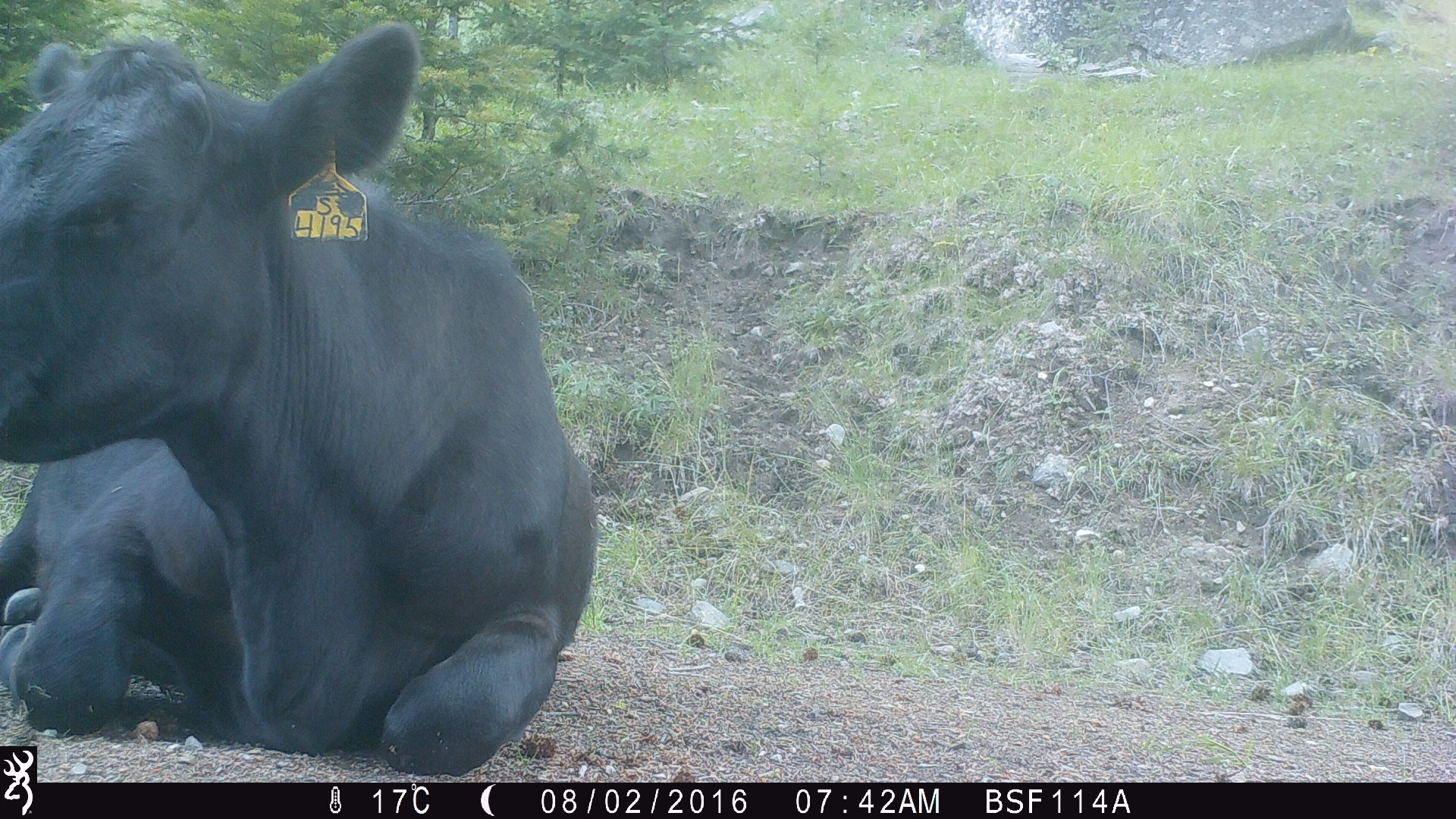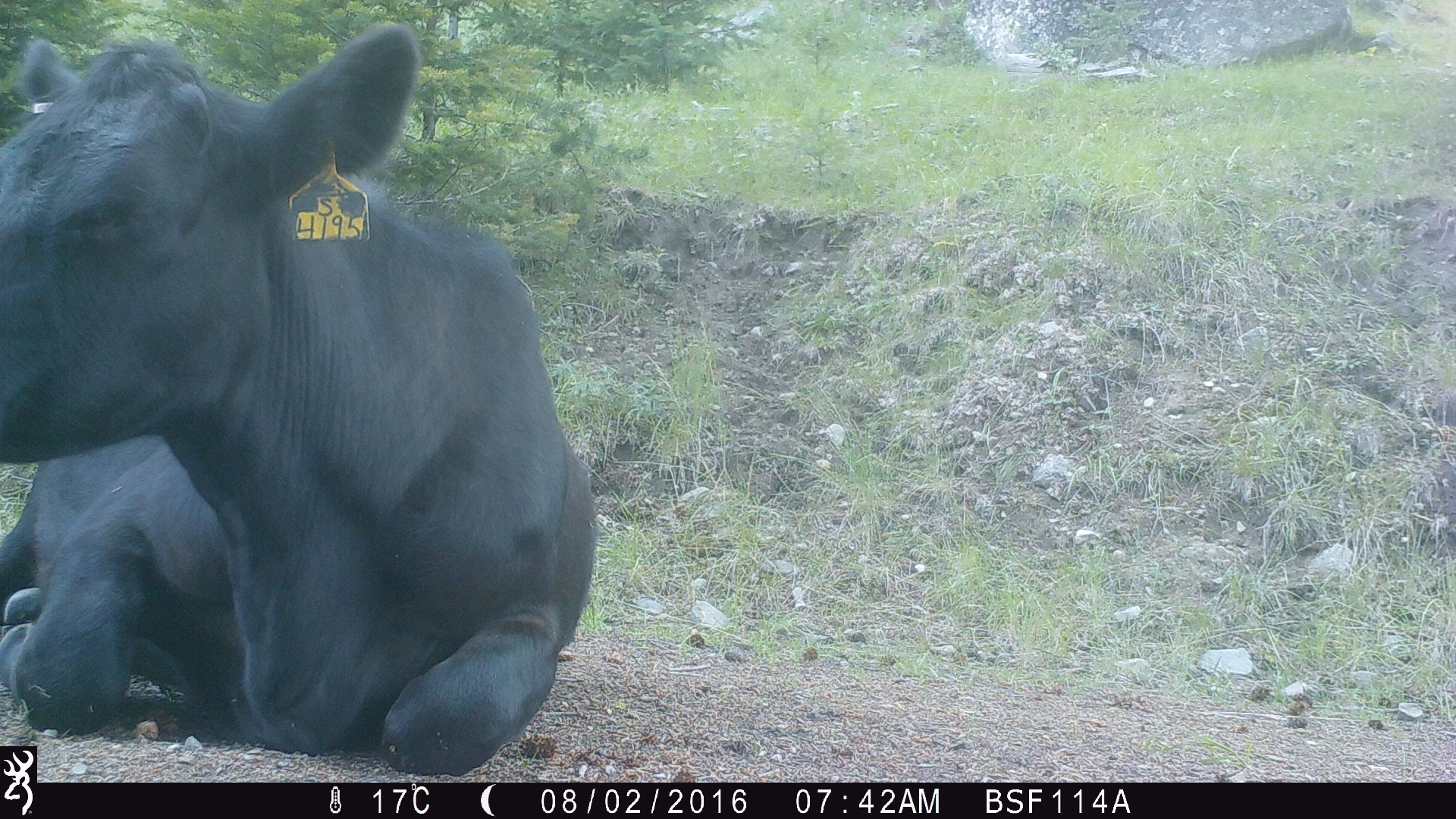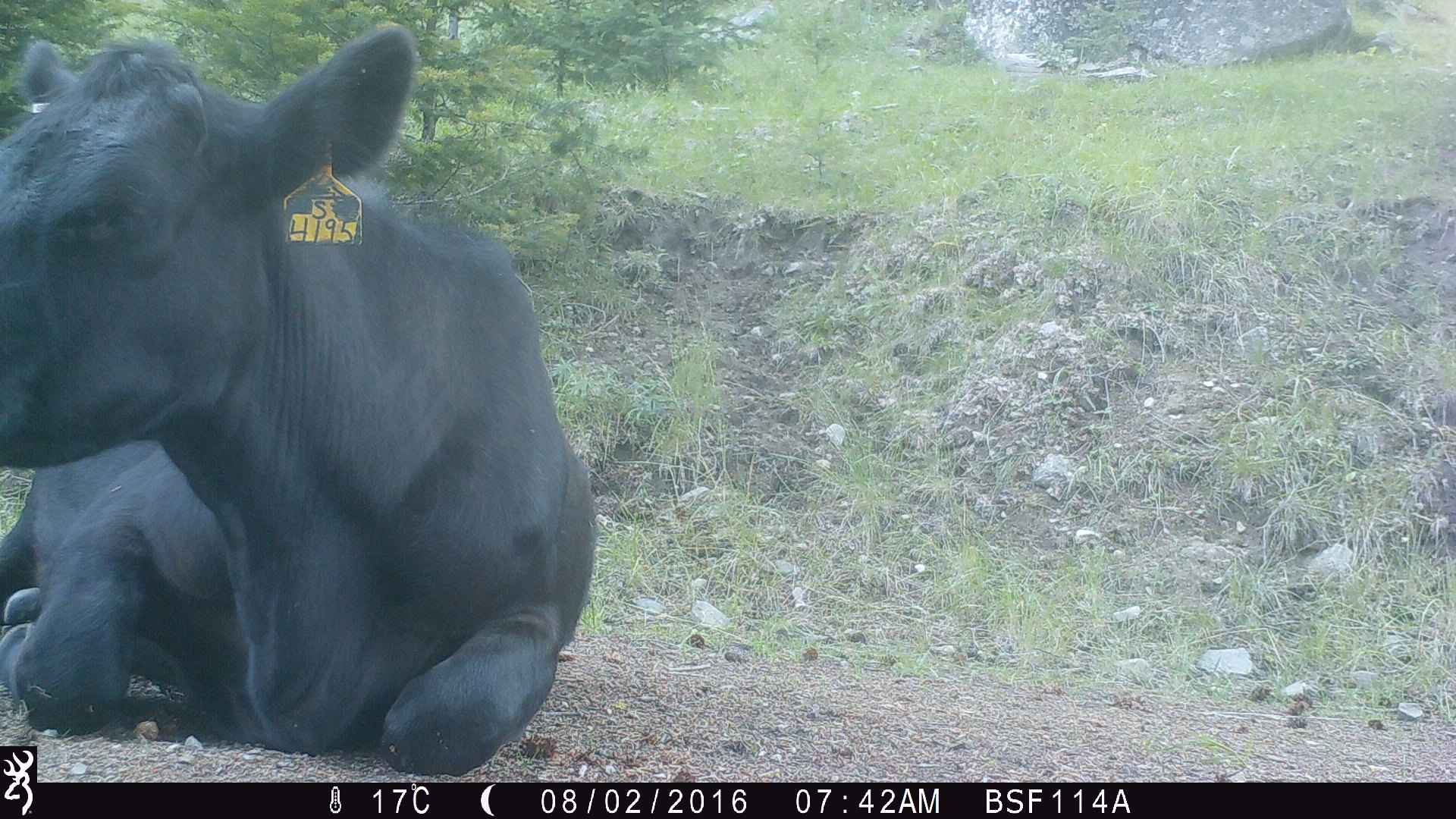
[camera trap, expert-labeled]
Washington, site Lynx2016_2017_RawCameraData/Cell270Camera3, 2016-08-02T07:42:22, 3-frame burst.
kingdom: Animalia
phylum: Chordata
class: Mammalia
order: Artiodactyla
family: Bovidae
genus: Bos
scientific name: Bos taurus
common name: domestic cattle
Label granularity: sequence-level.